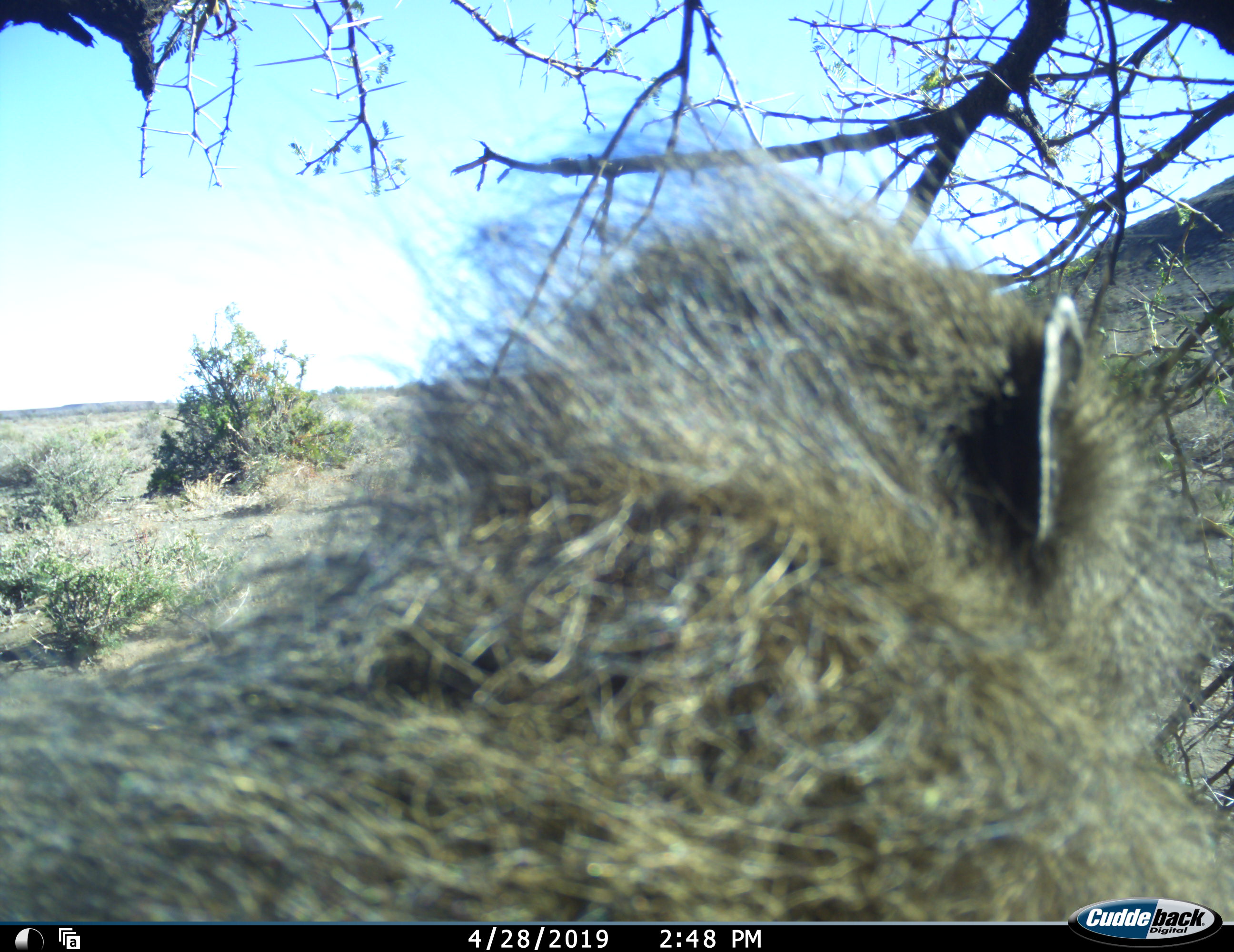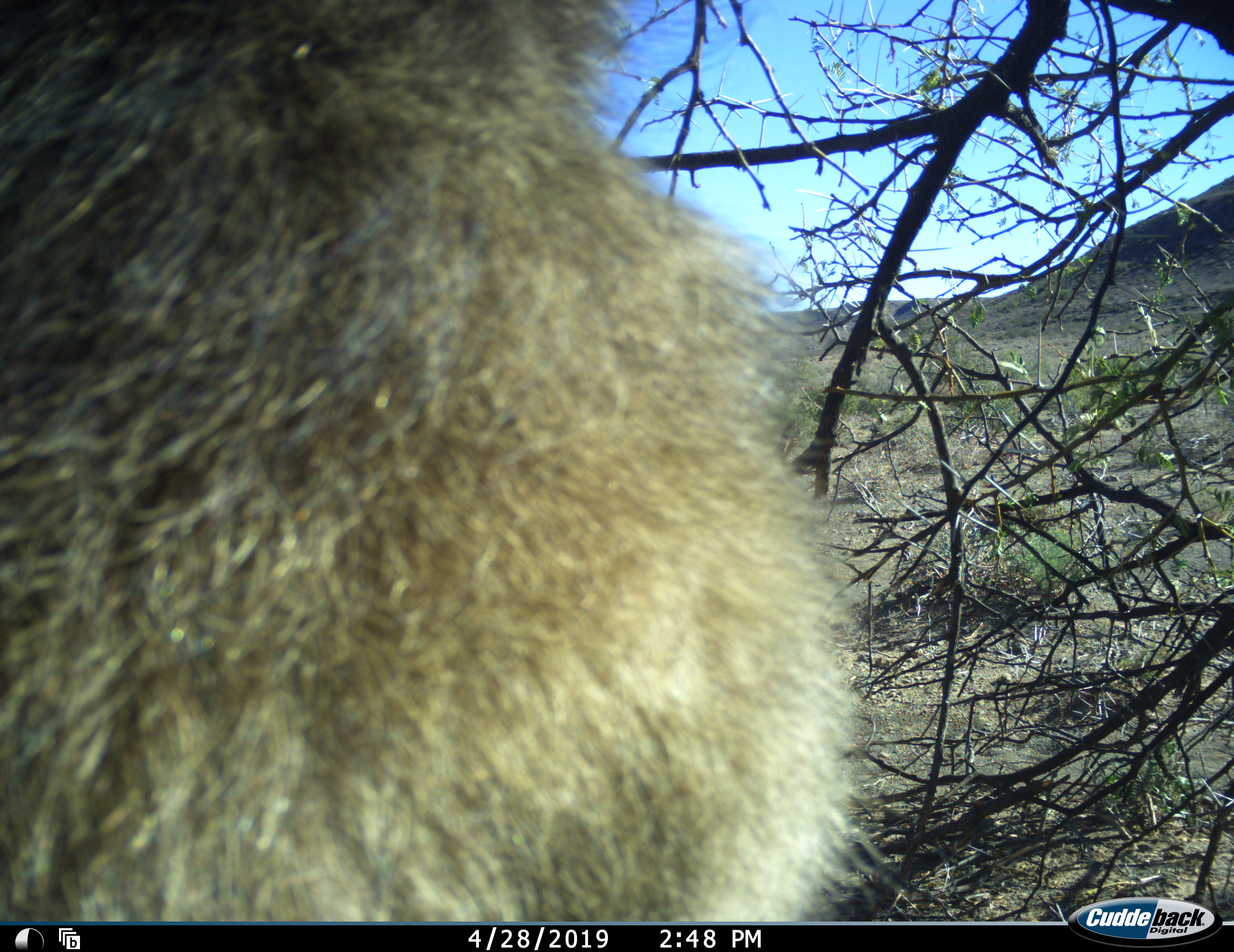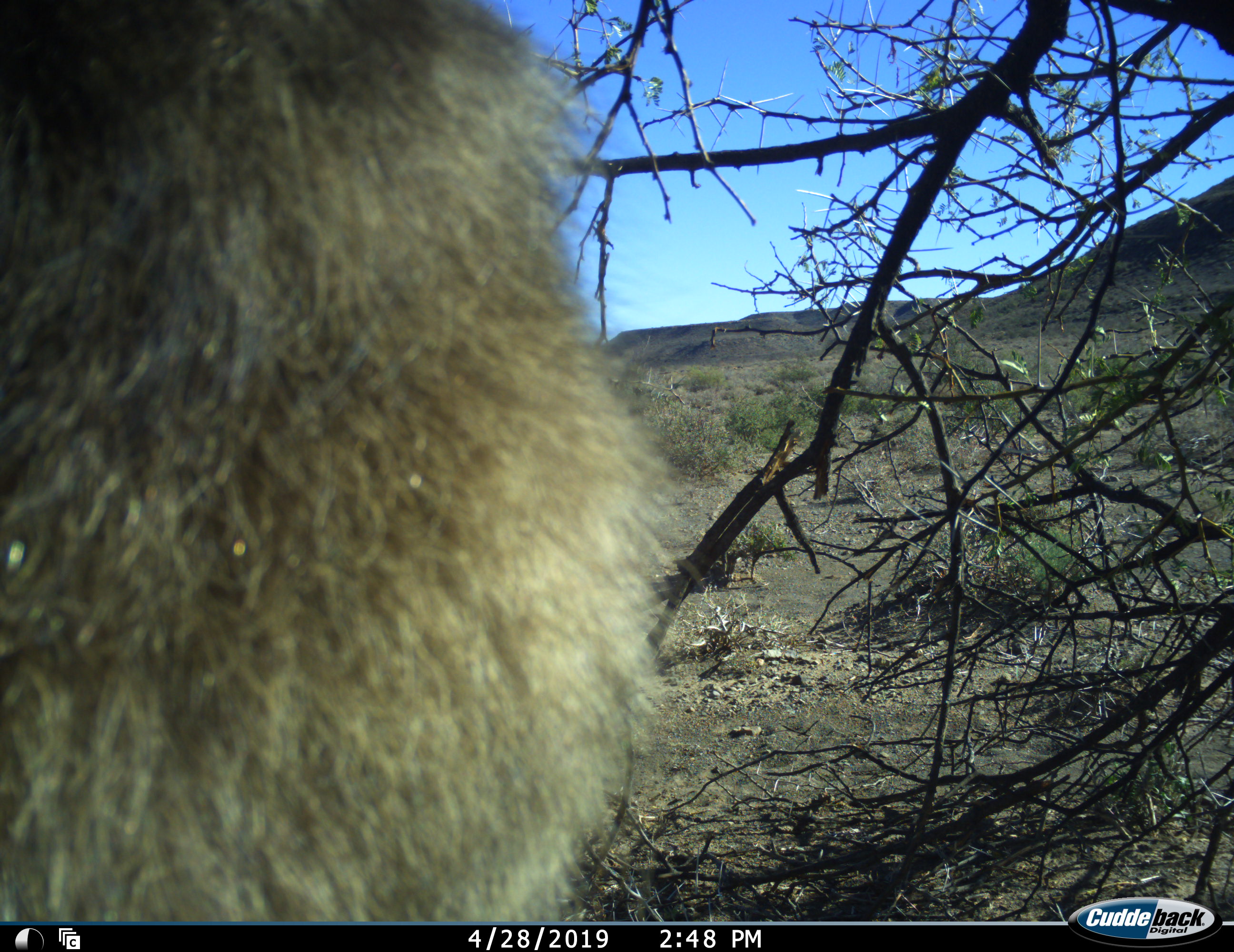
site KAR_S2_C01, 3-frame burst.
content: unidentified animal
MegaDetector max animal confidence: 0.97